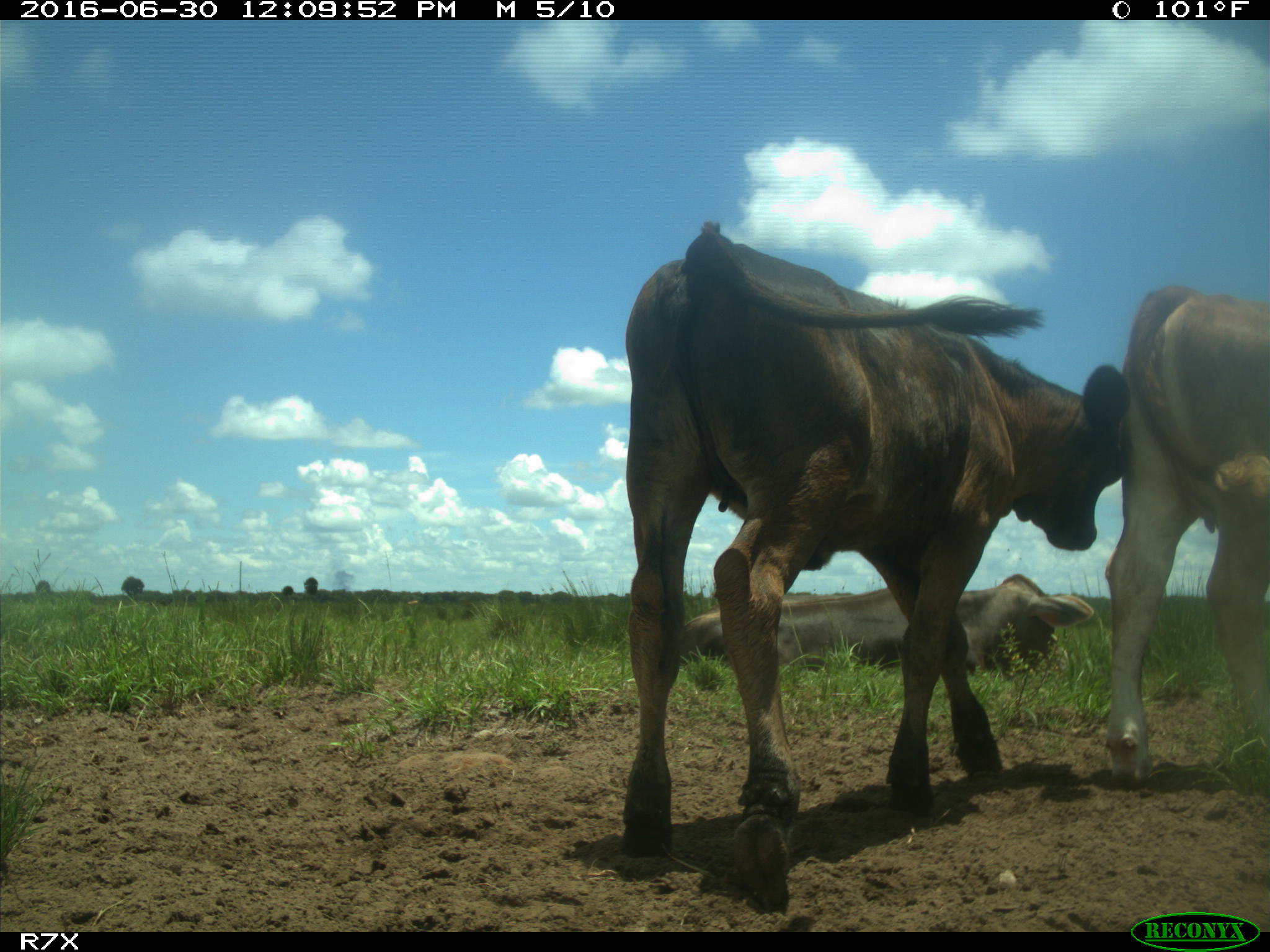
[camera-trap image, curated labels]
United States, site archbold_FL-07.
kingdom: Animalia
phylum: Chordata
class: Mammalia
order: Artiodactyla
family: Bovidae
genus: Bos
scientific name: Bos taurus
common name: domestic cow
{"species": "Bos taurus (domestic cow)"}